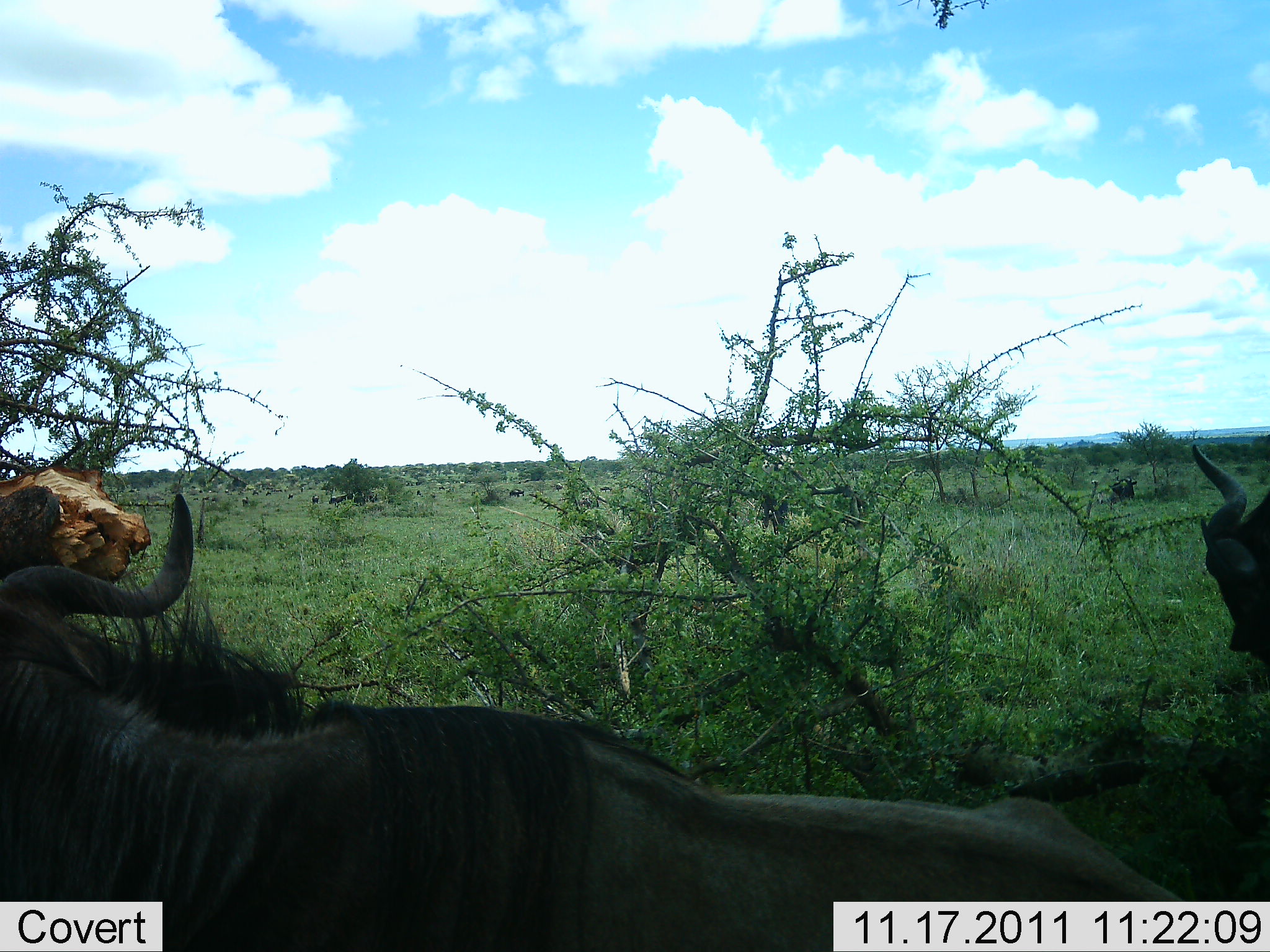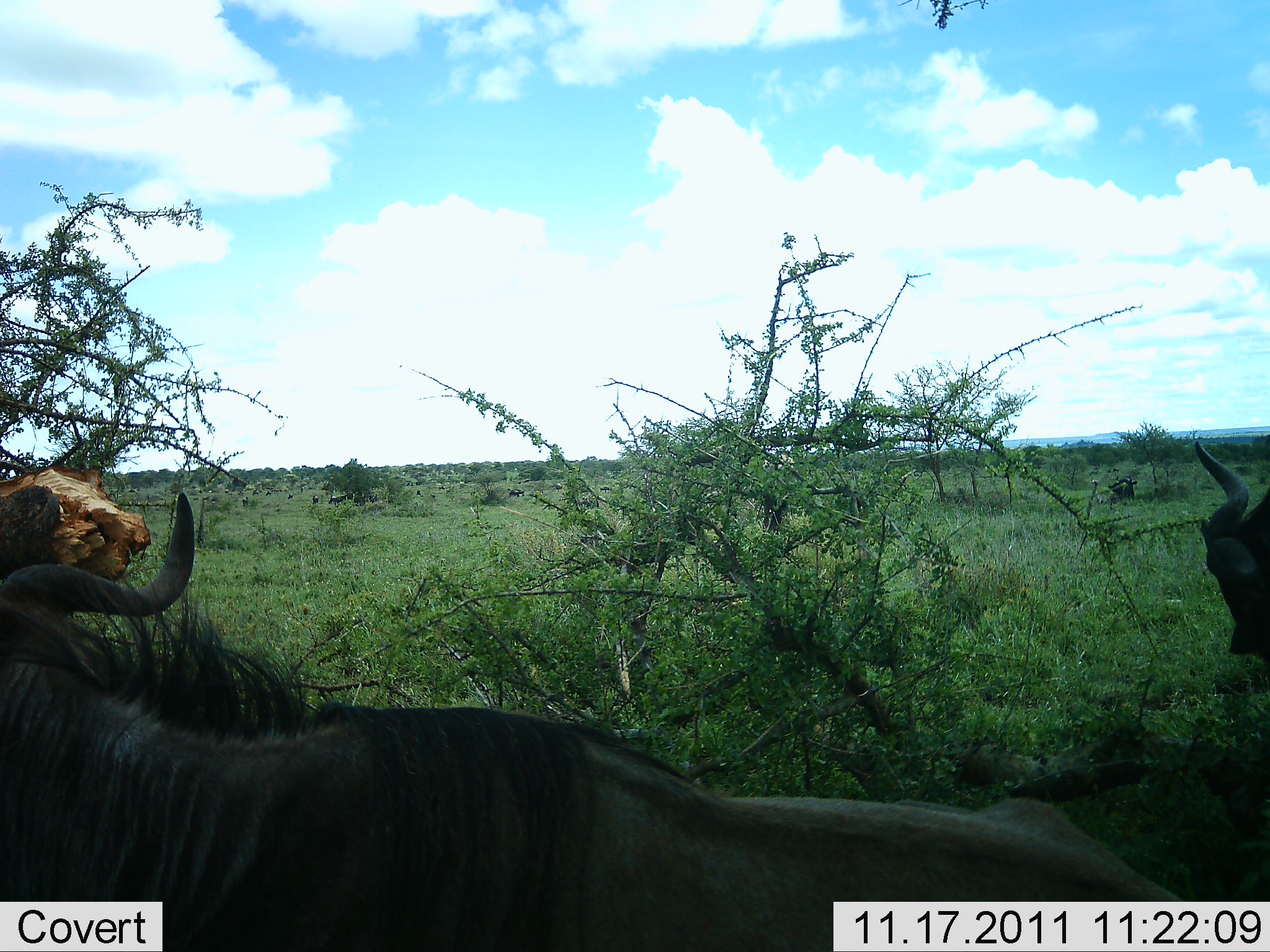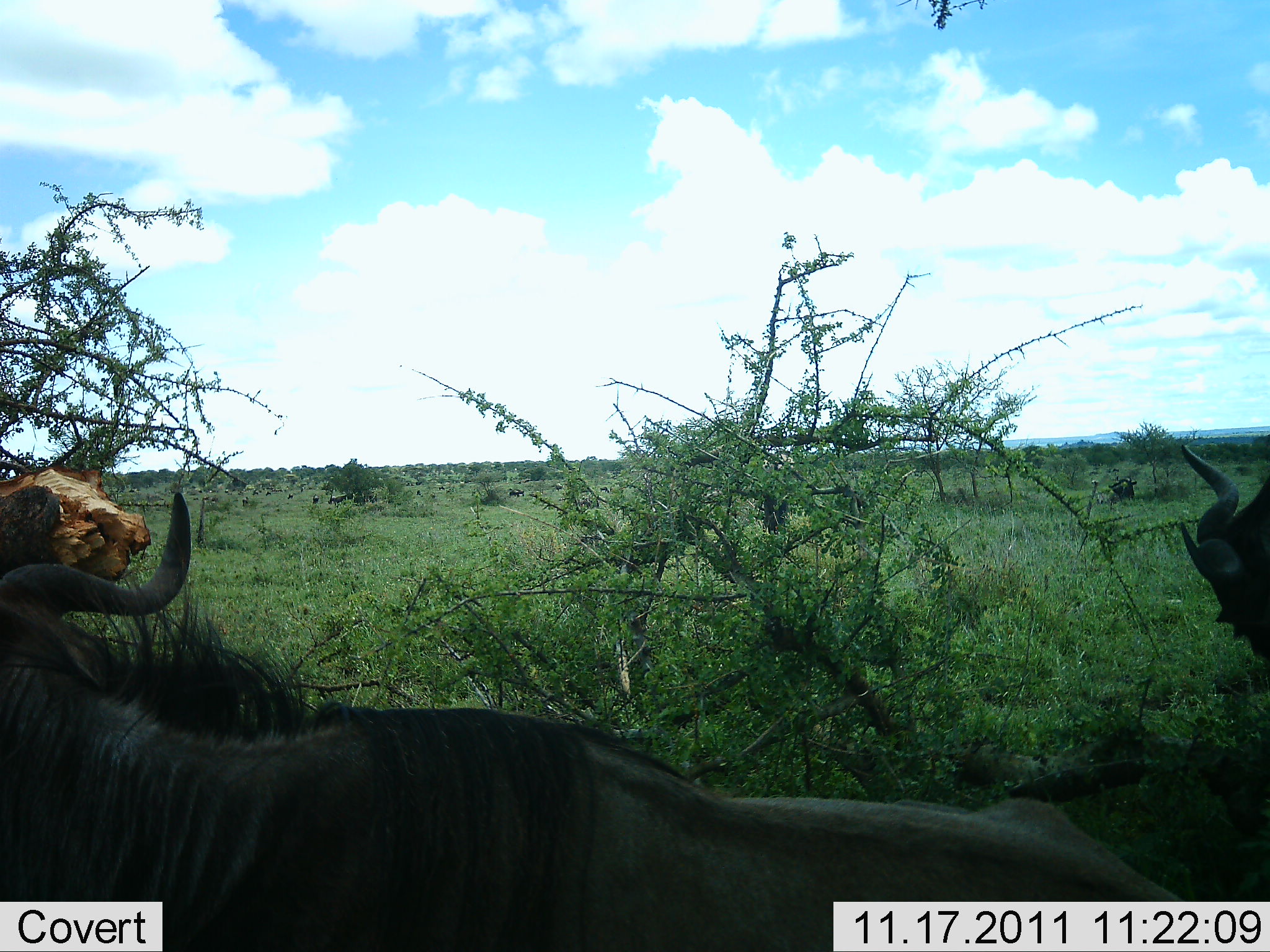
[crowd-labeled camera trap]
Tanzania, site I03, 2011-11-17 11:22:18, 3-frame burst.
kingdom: Animalia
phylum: Chordata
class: Mammalia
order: Artiodactyla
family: Bovidae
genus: Connochaetes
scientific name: Connochaetes taurinus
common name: blue wildebeest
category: wildebeest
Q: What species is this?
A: Wildebeest (blue wildebeest) (Connochaetes taurinus).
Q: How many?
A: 2.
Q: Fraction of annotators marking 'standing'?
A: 77%.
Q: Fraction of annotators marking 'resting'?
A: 0%.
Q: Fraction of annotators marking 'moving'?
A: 8%.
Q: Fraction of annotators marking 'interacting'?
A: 0%.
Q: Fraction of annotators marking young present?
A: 0%.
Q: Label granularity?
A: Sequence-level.